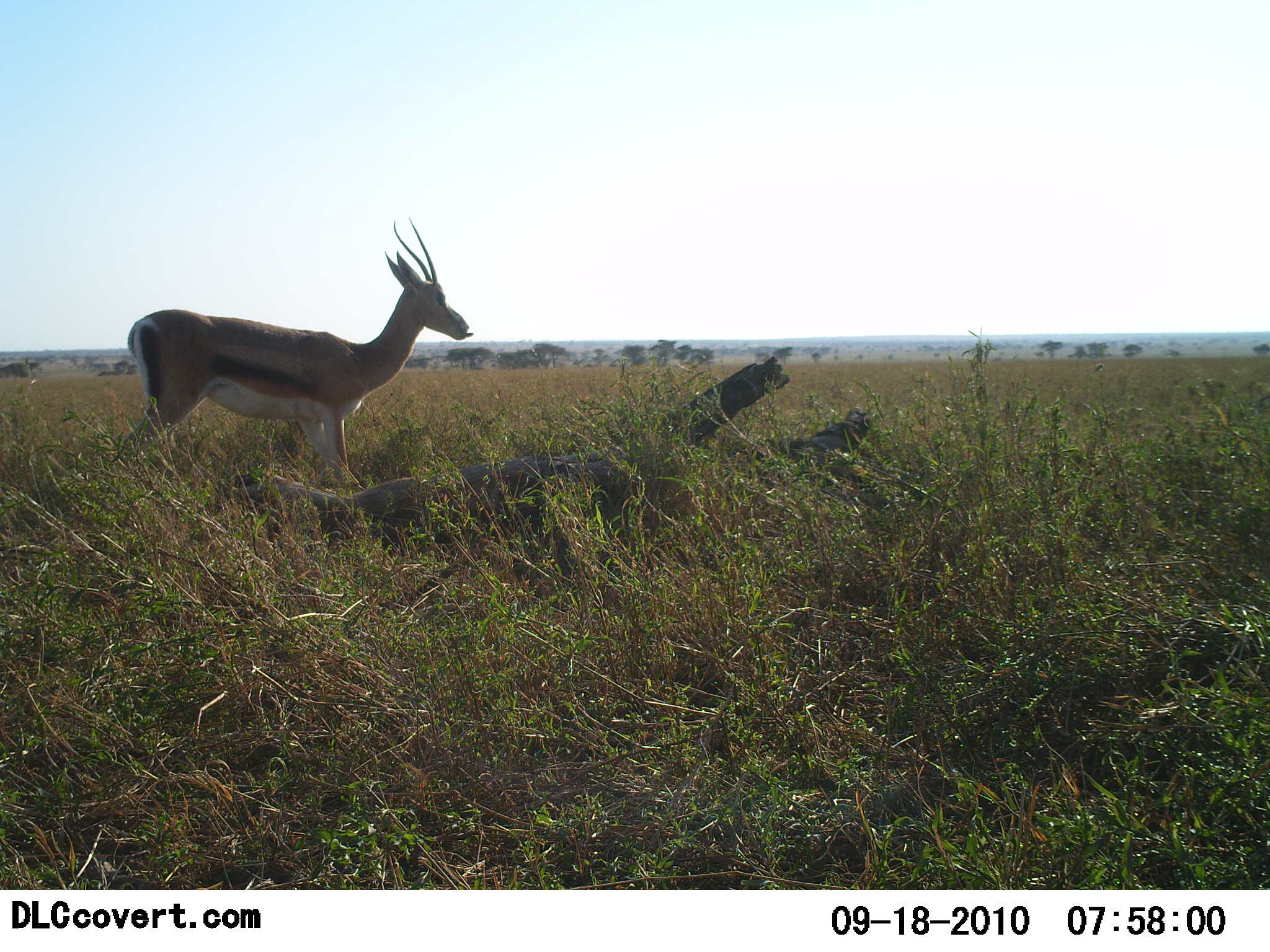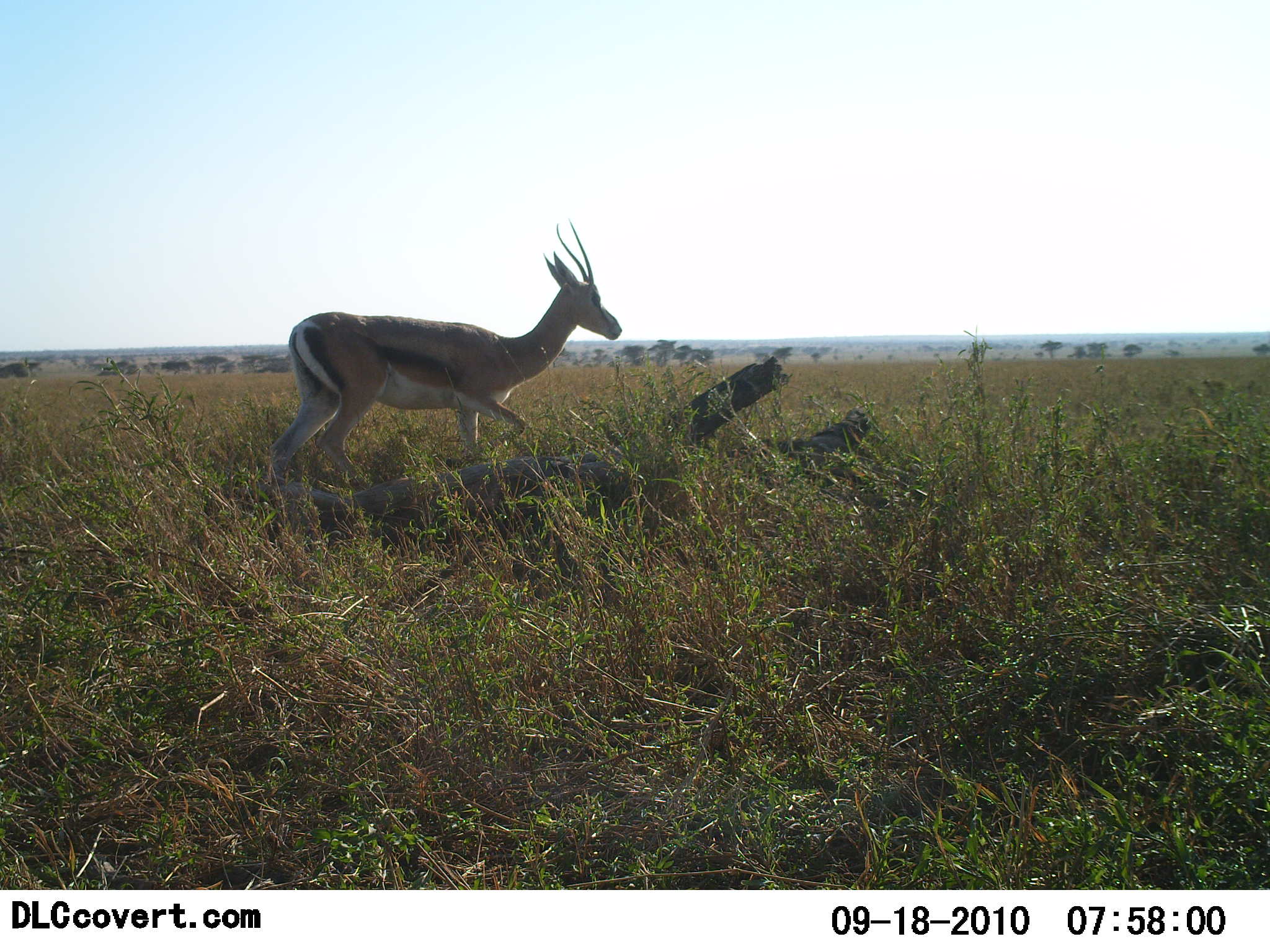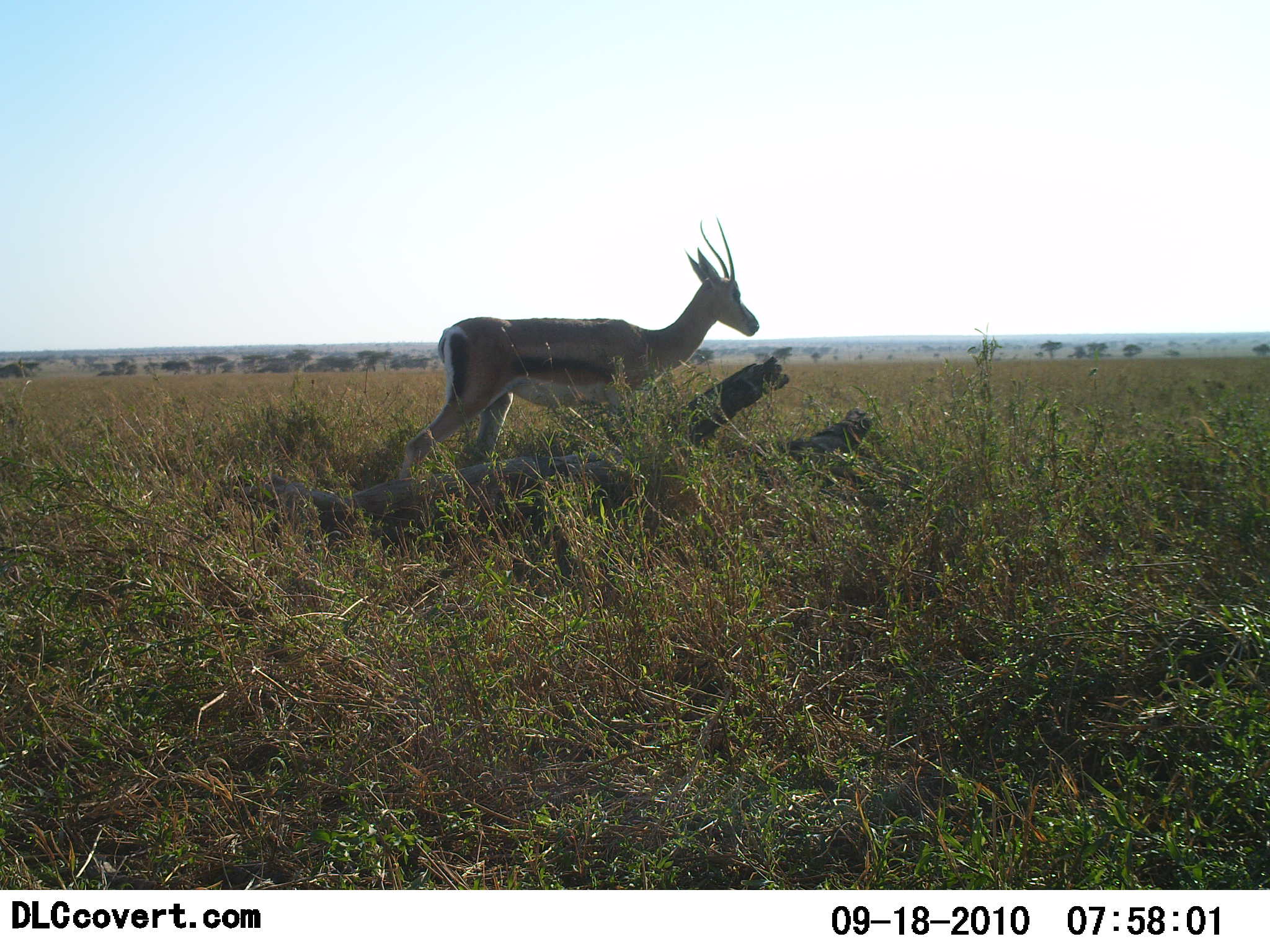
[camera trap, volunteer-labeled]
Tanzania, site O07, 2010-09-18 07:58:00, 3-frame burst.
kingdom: Animalia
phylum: Chordata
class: Mammalia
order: Artiodactyla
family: Bovidae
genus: Eudorcas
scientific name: Eudorcas thomsonii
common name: thomson's gazelle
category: gazellethomsons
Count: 1.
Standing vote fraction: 15%.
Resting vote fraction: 0%.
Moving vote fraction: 92%.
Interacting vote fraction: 0%.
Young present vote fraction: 0%.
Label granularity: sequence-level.